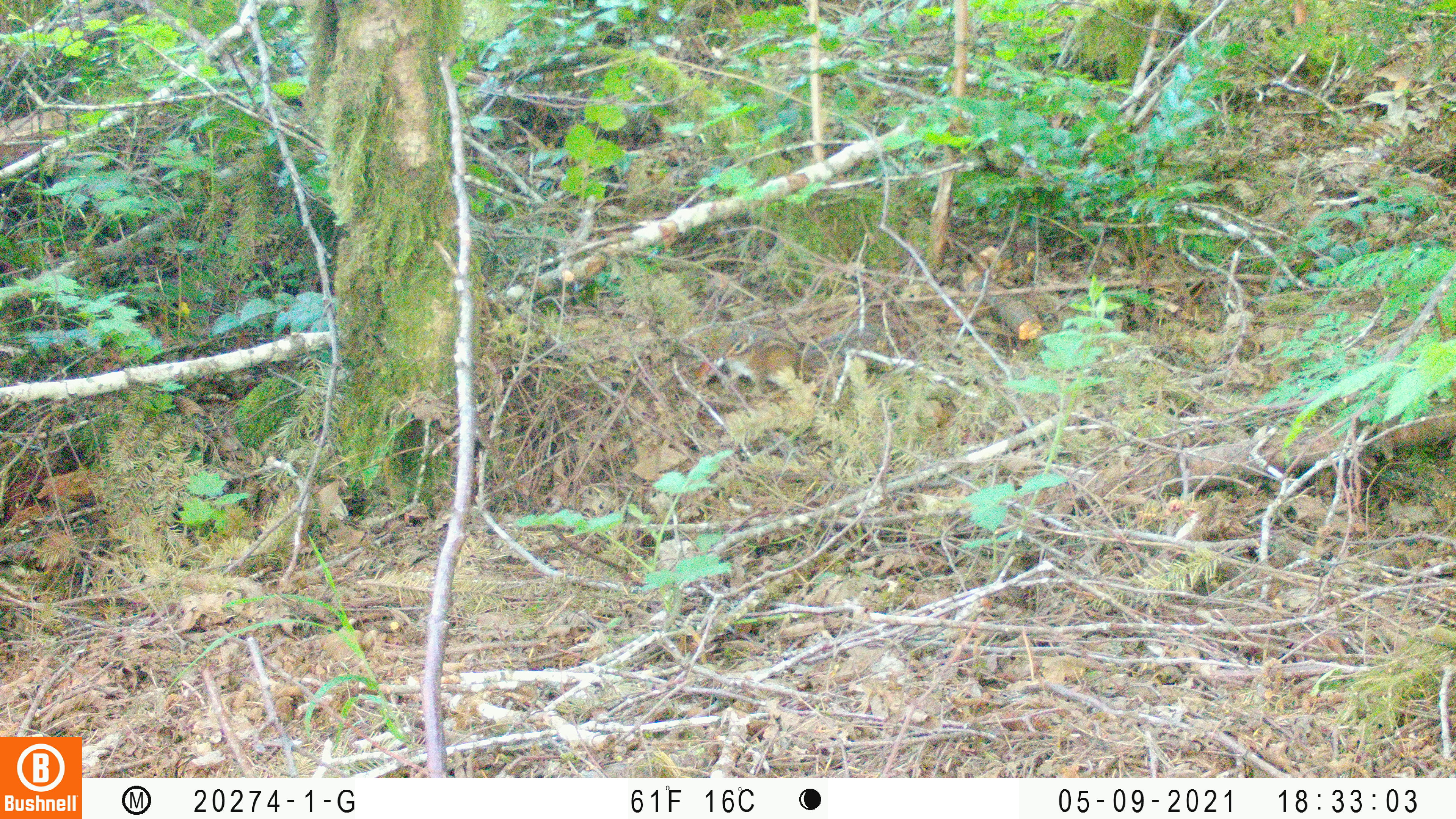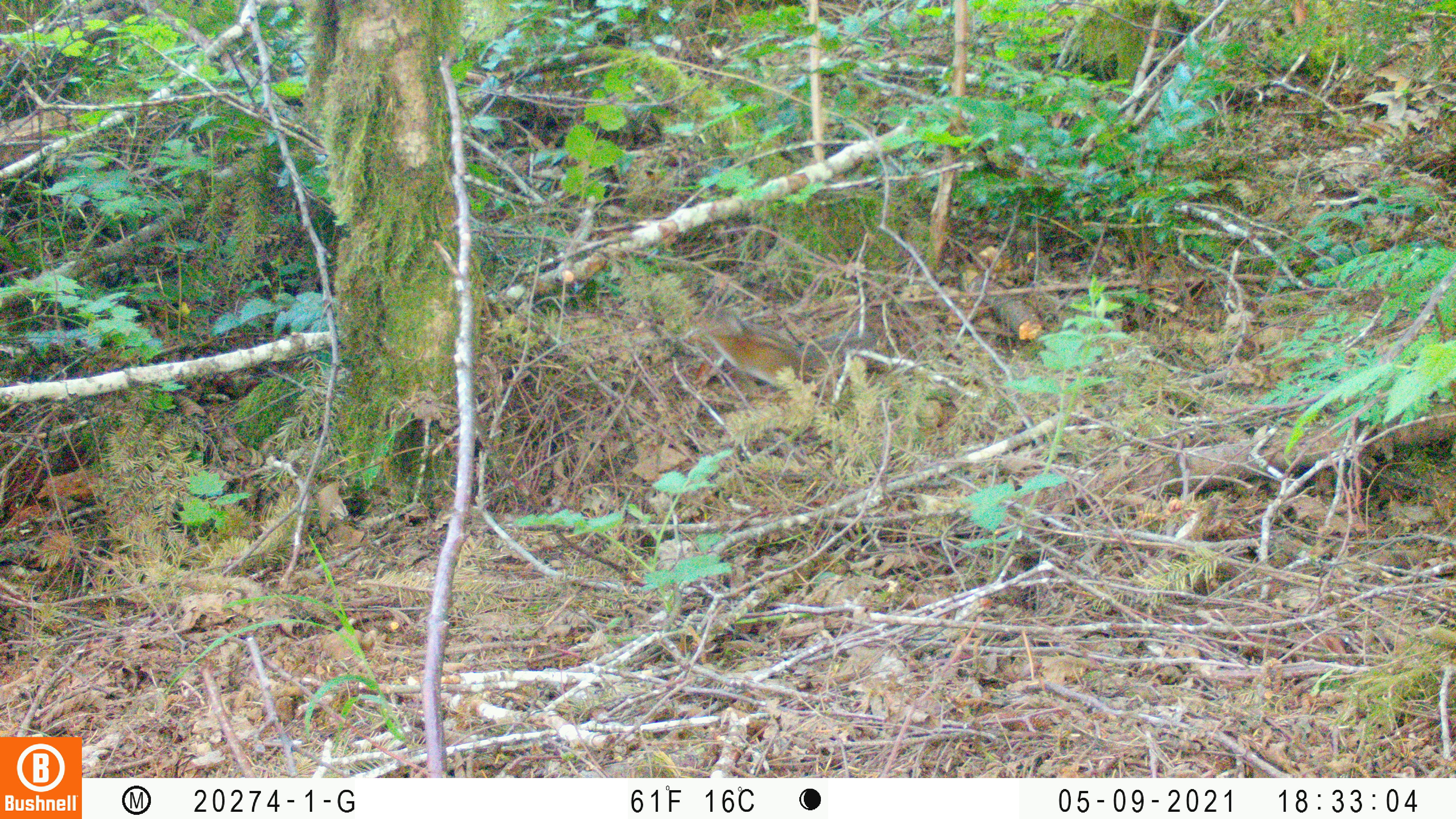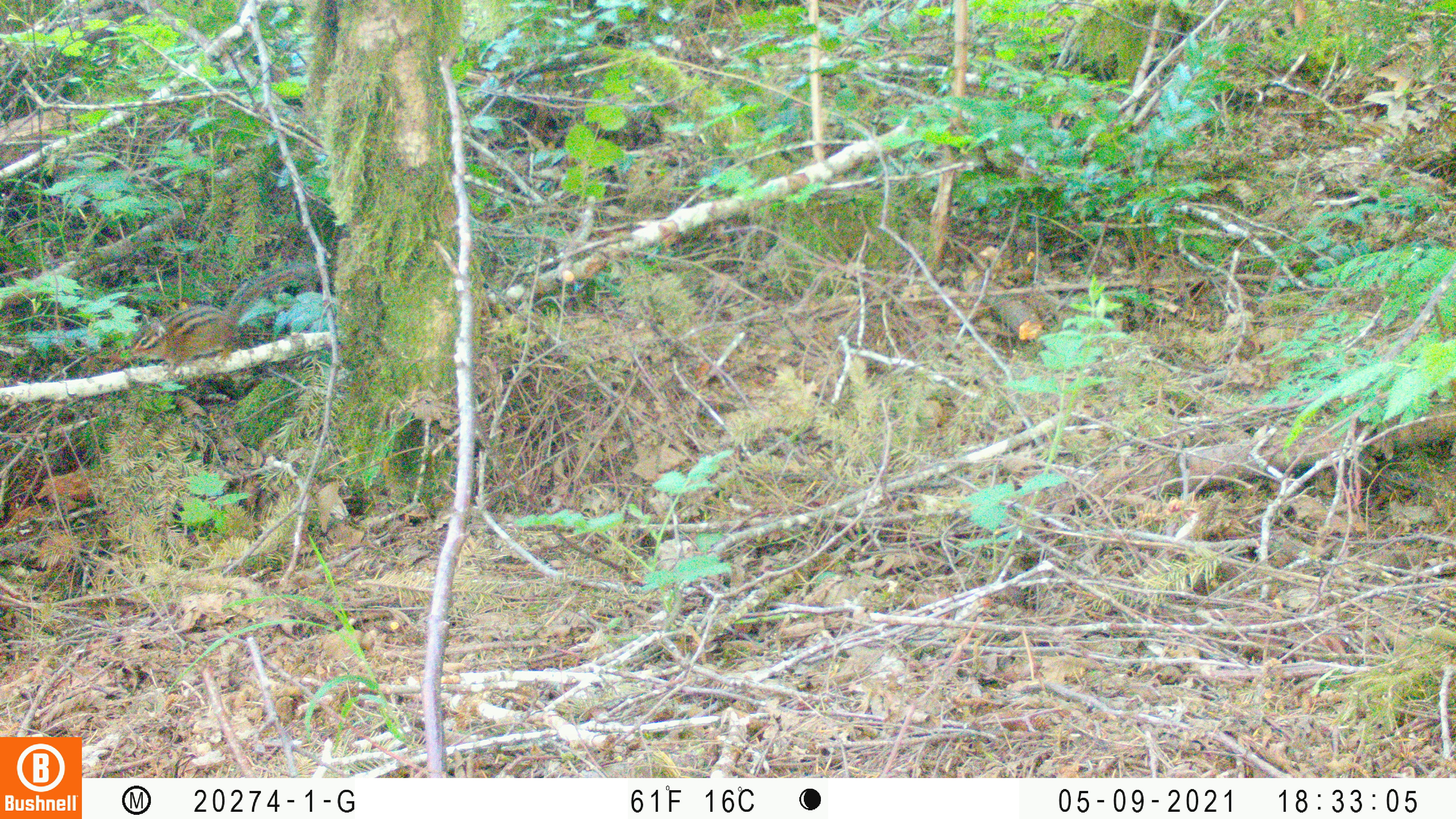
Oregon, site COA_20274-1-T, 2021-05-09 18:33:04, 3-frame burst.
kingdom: Animalia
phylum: Chordata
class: Mammalia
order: Rodentia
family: Sciuridae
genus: Neotamias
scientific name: Neotamias townsendii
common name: townsend's chipmunk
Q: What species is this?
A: Townsend's chipmunk (Neotamias townsendii).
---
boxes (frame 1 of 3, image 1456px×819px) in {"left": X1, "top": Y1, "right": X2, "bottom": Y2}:
townsend's chipmunk: {"left": 717, "top": 318, "right": 891, "bottom": 401}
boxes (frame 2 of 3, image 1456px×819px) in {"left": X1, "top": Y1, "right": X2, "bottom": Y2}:
townsend's chipmunk: {"left": 709, "top": 306, "right": 878, "bottom": 385}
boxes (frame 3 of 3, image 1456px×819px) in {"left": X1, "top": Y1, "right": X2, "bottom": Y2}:
townsend's chipmunk: {"left": 124, "top": 262, "right": 304, "bottom": 385}